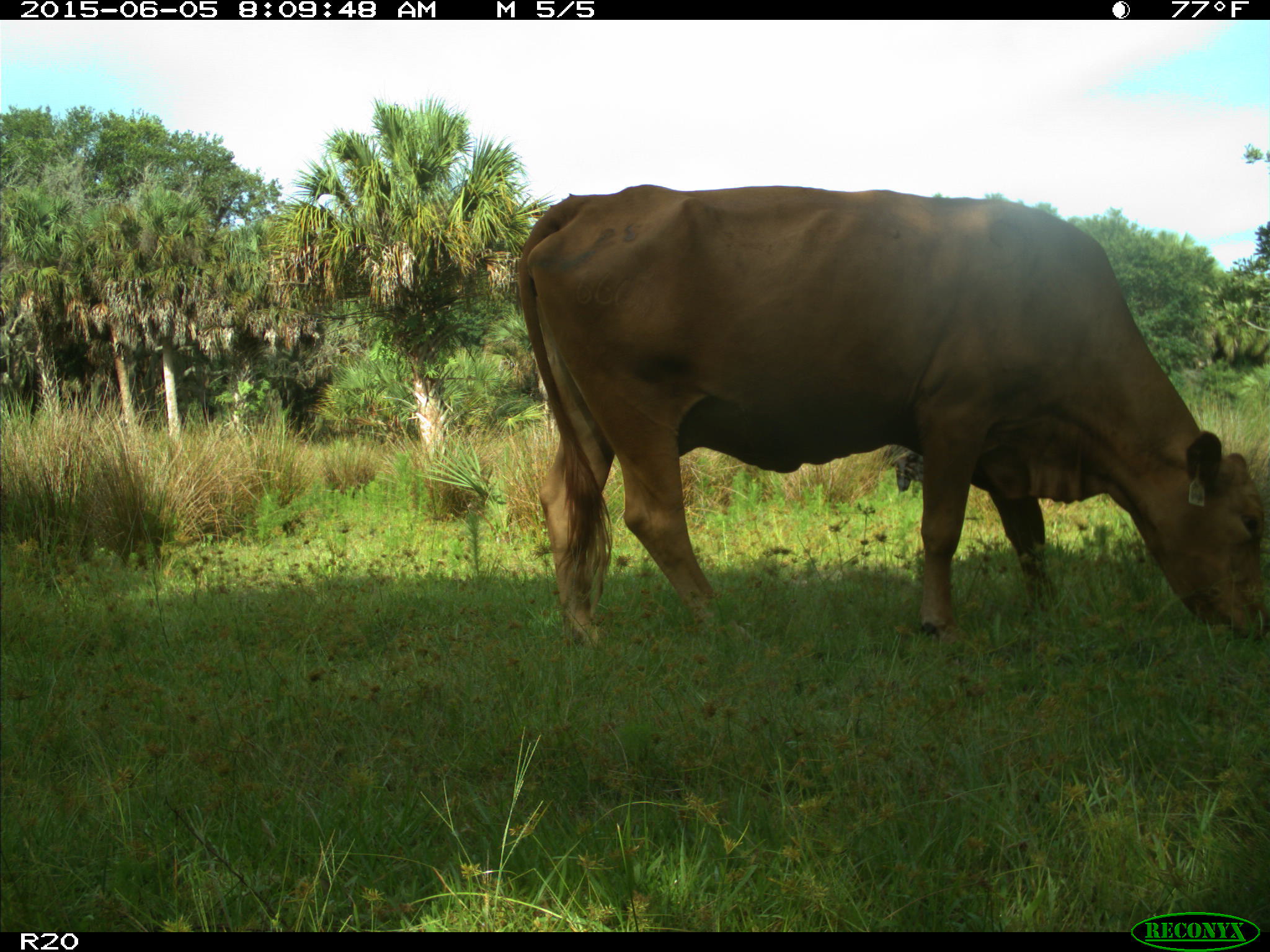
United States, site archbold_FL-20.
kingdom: Animalia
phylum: Chordata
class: Mammalia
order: Artiodactyla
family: Bovidae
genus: Bos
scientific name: Bos taurus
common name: domestic cow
Bos taurus (domestic cow).